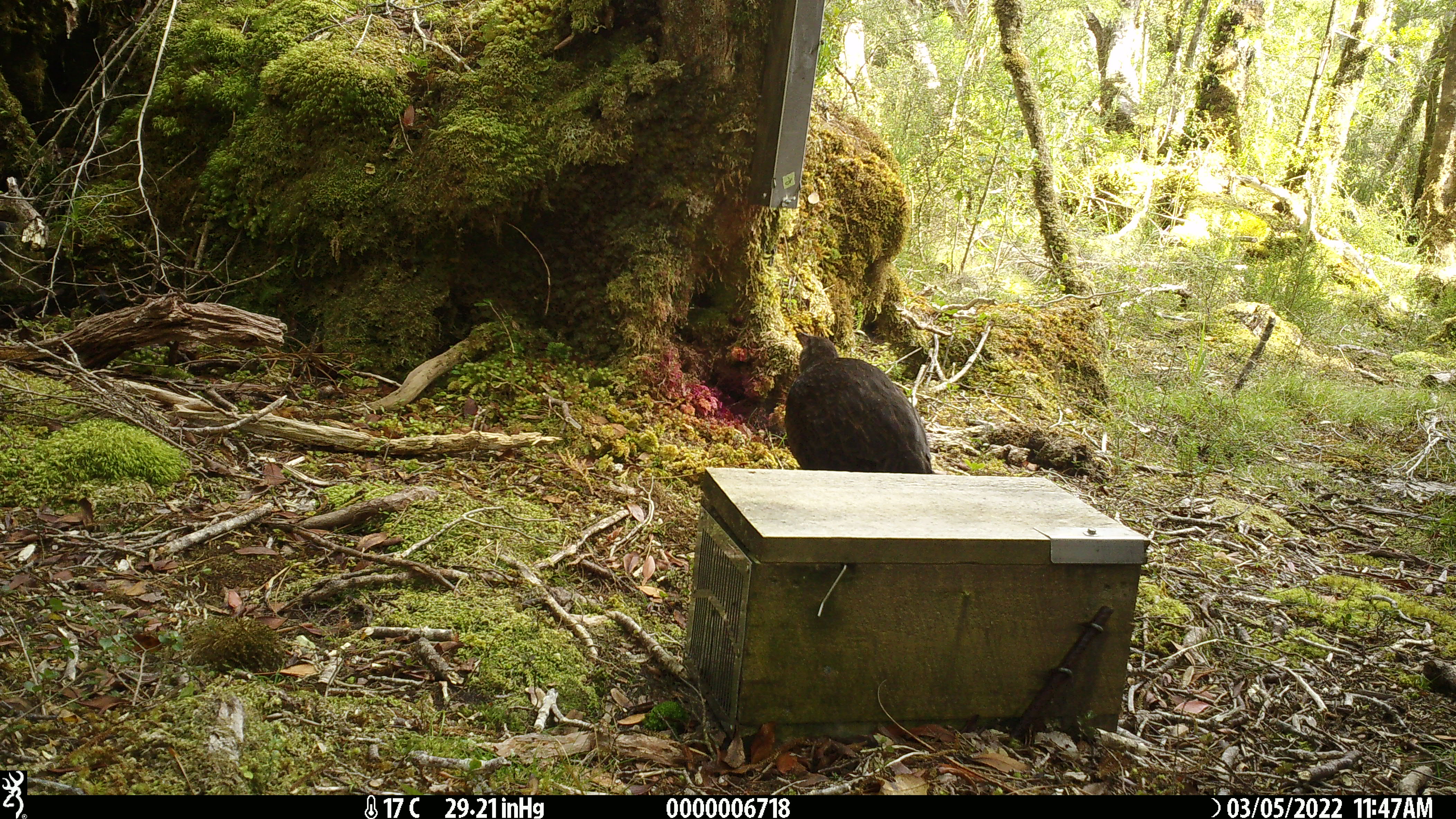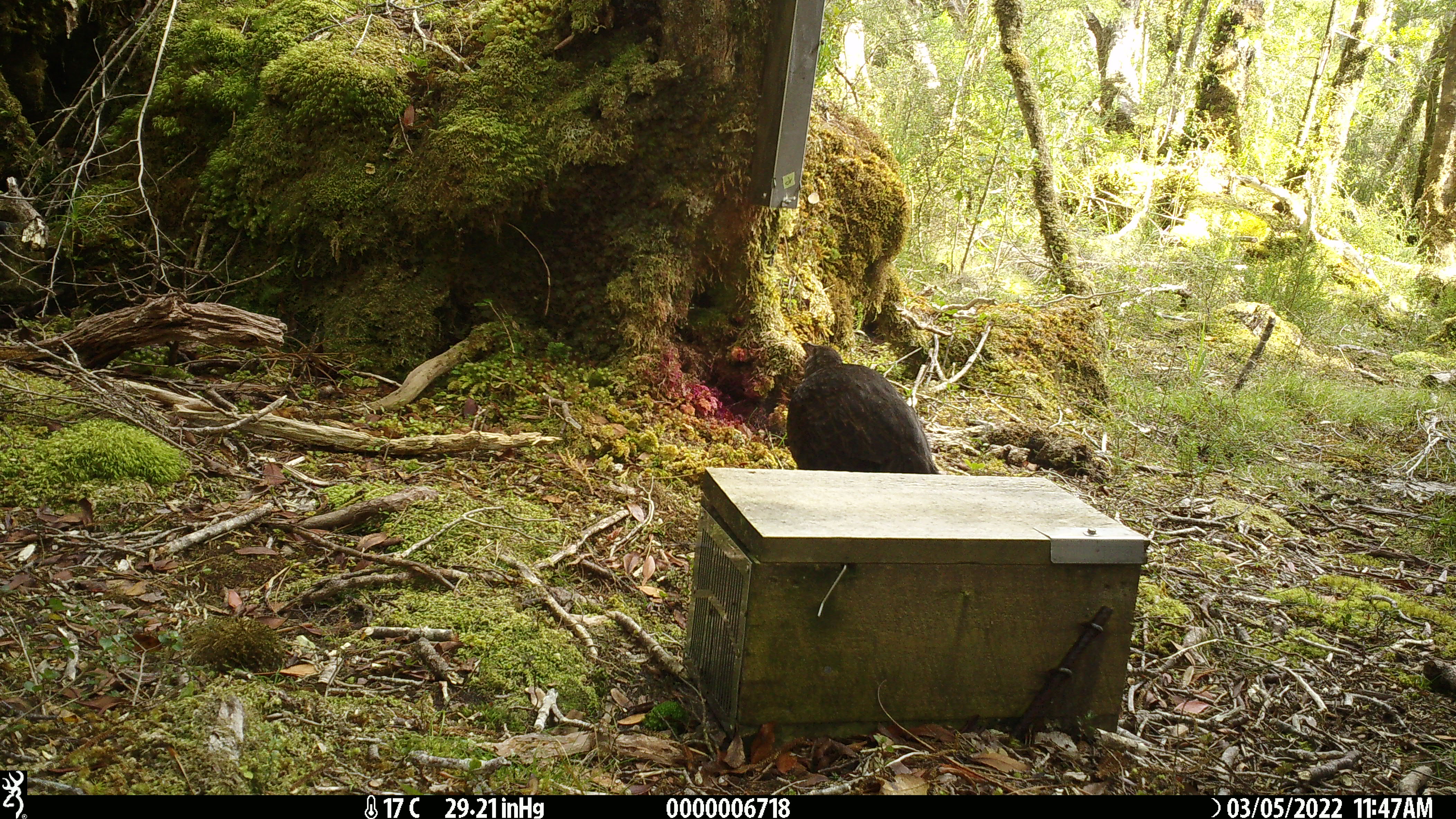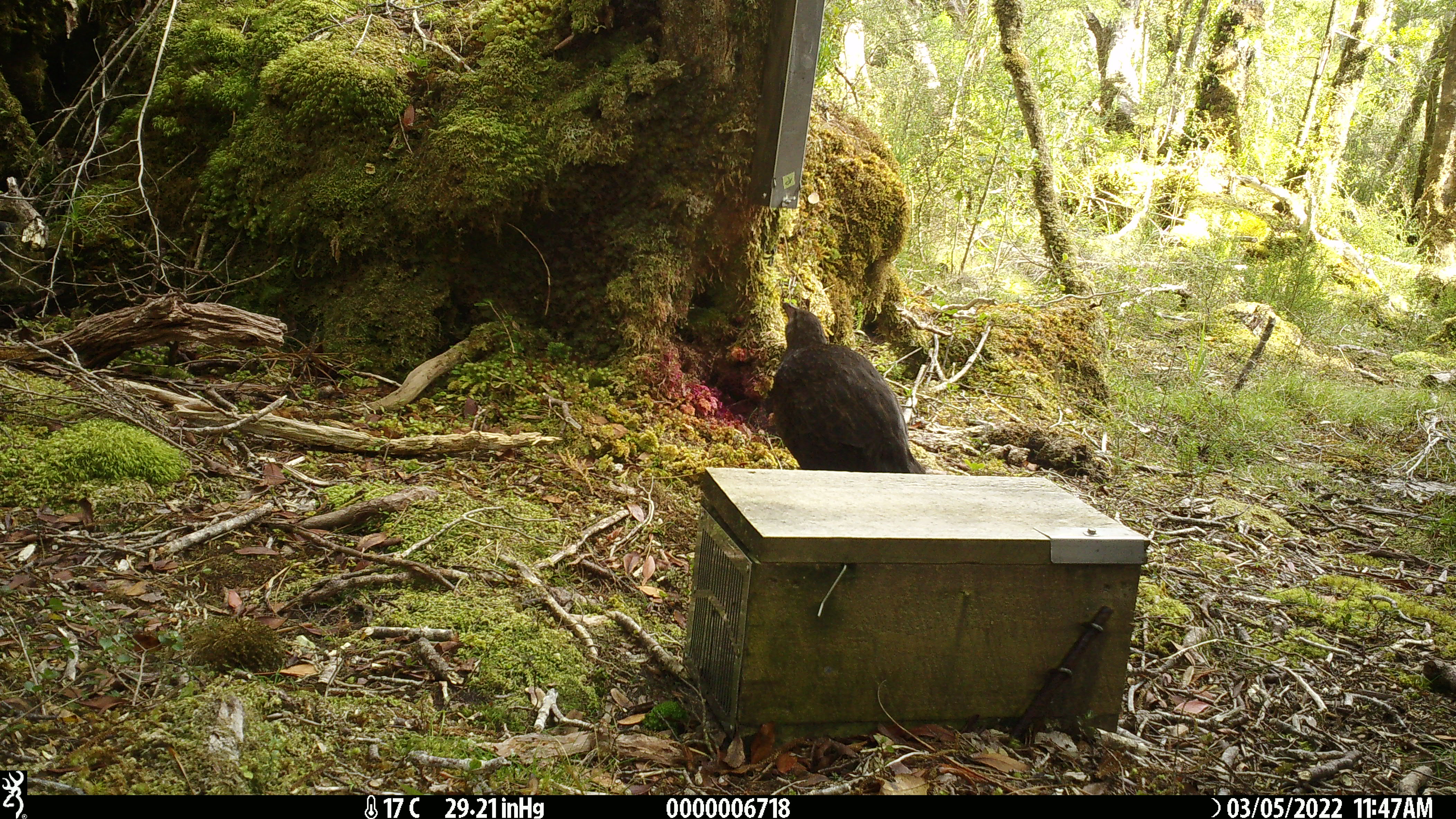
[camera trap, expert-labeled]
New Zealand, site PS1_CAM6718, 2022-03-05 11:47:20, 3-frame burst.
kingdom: Animalia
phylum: Chordata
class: Aves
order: Gruiformes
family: Rallidae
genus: Gallirallus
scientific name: Gallirallus australis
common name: weka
Weka (Gallirallus australis).